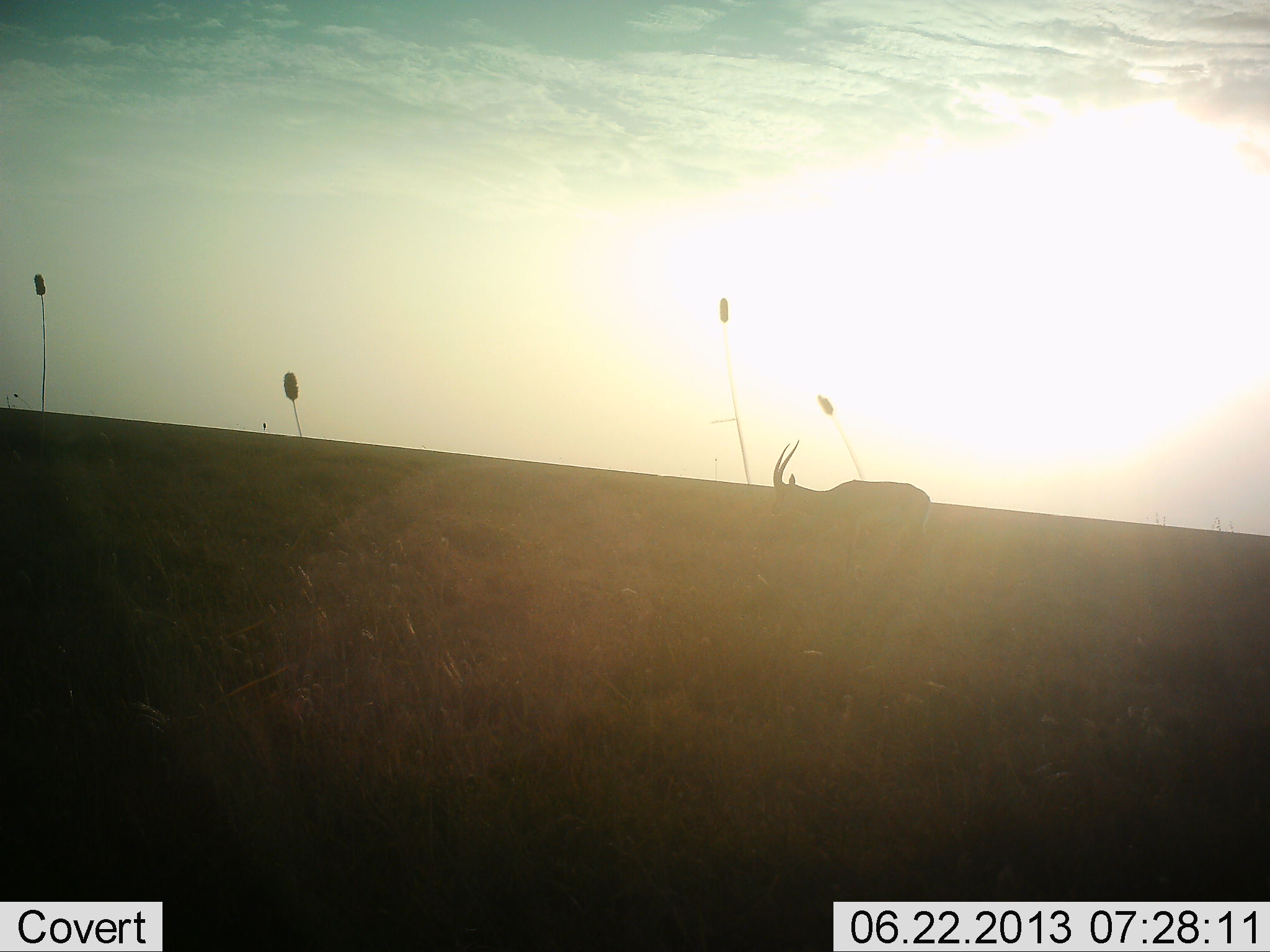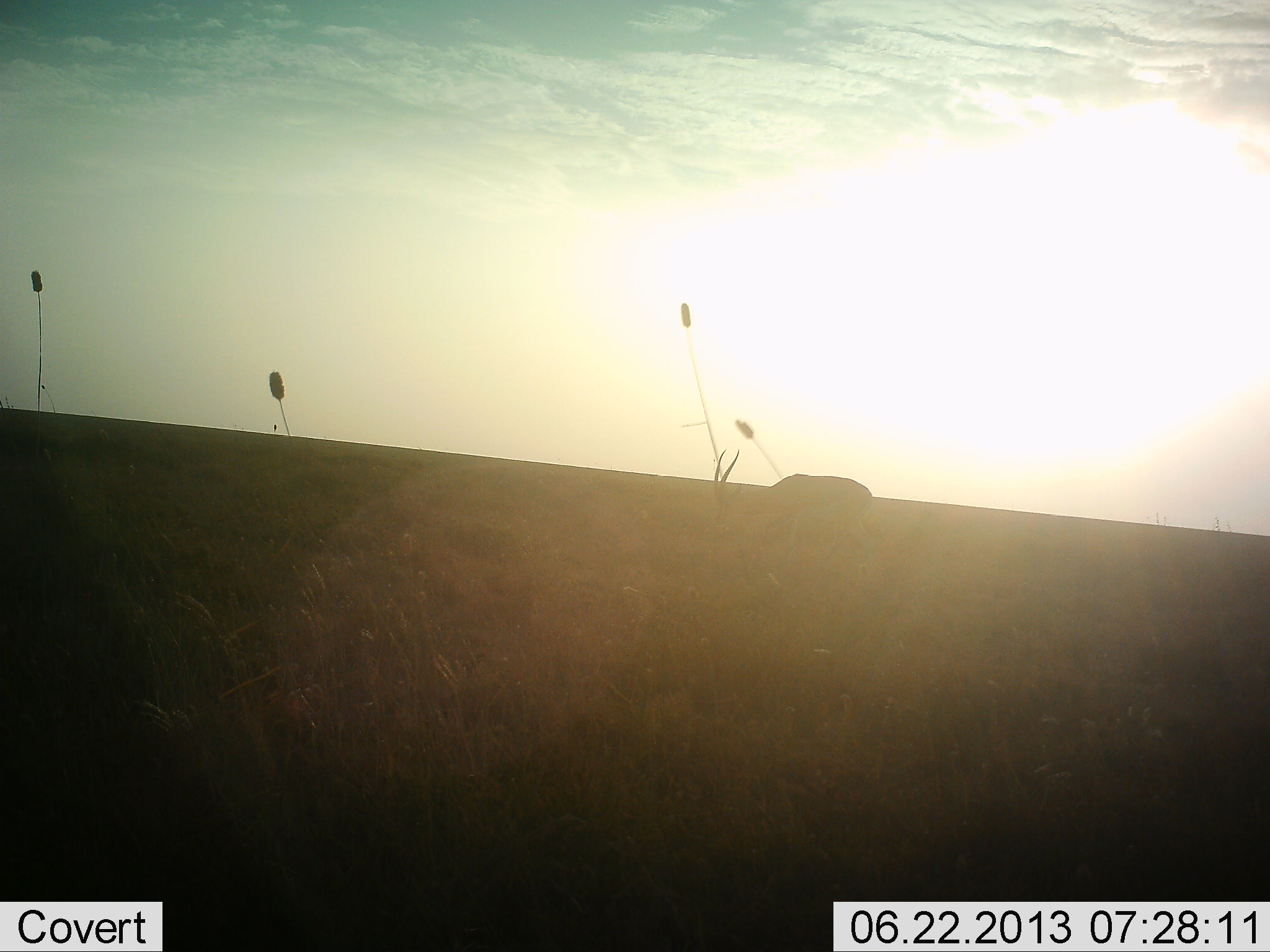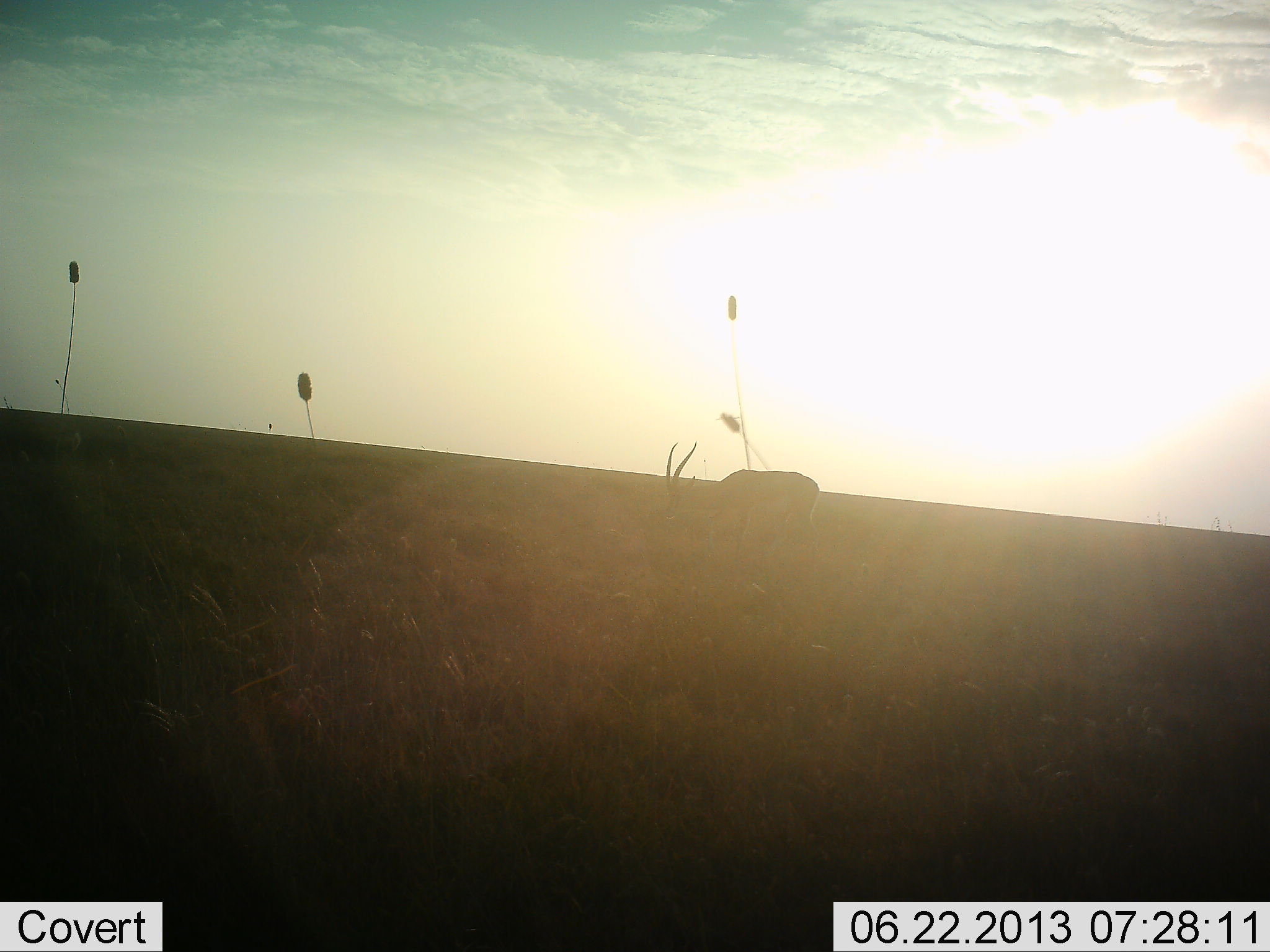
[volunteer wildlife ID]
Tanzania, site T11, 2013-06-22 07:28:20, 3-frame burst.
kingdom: Animalia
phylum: Chordata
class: Mammalia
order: Artiodactyla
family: Bovidae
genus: Eudorcas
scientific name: Eudorcas thomsonii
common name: thomson's gazelle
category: gazellethomsons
Gazellethomsons (thomson's gazelle) (Eudorcas thomsonii), count 1. Behavior (volunteer vote fractions): standing 6%, resting 0%, moving 72%, interacting 0%. Young present (vote fraction): 0%. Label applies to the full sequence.